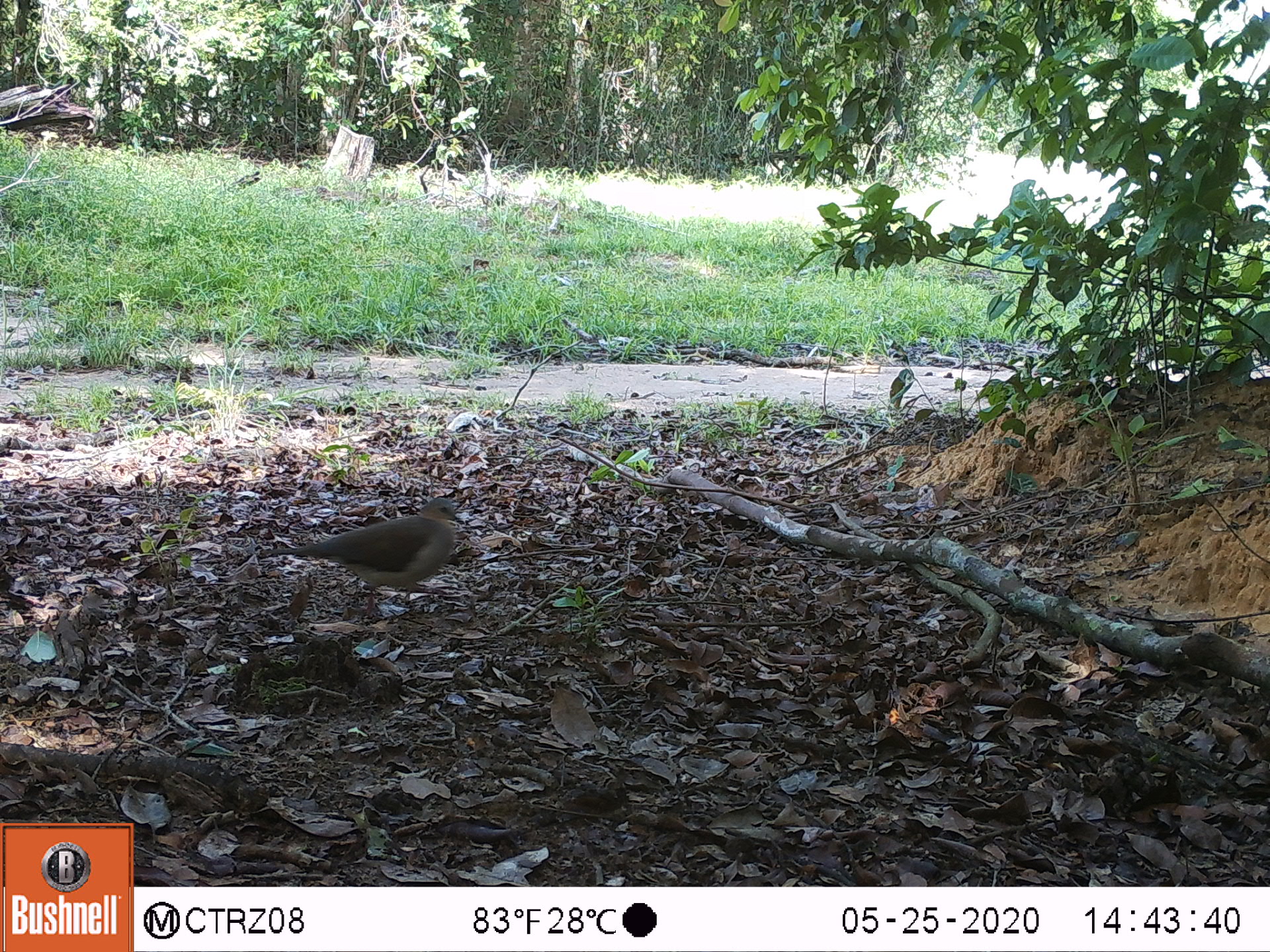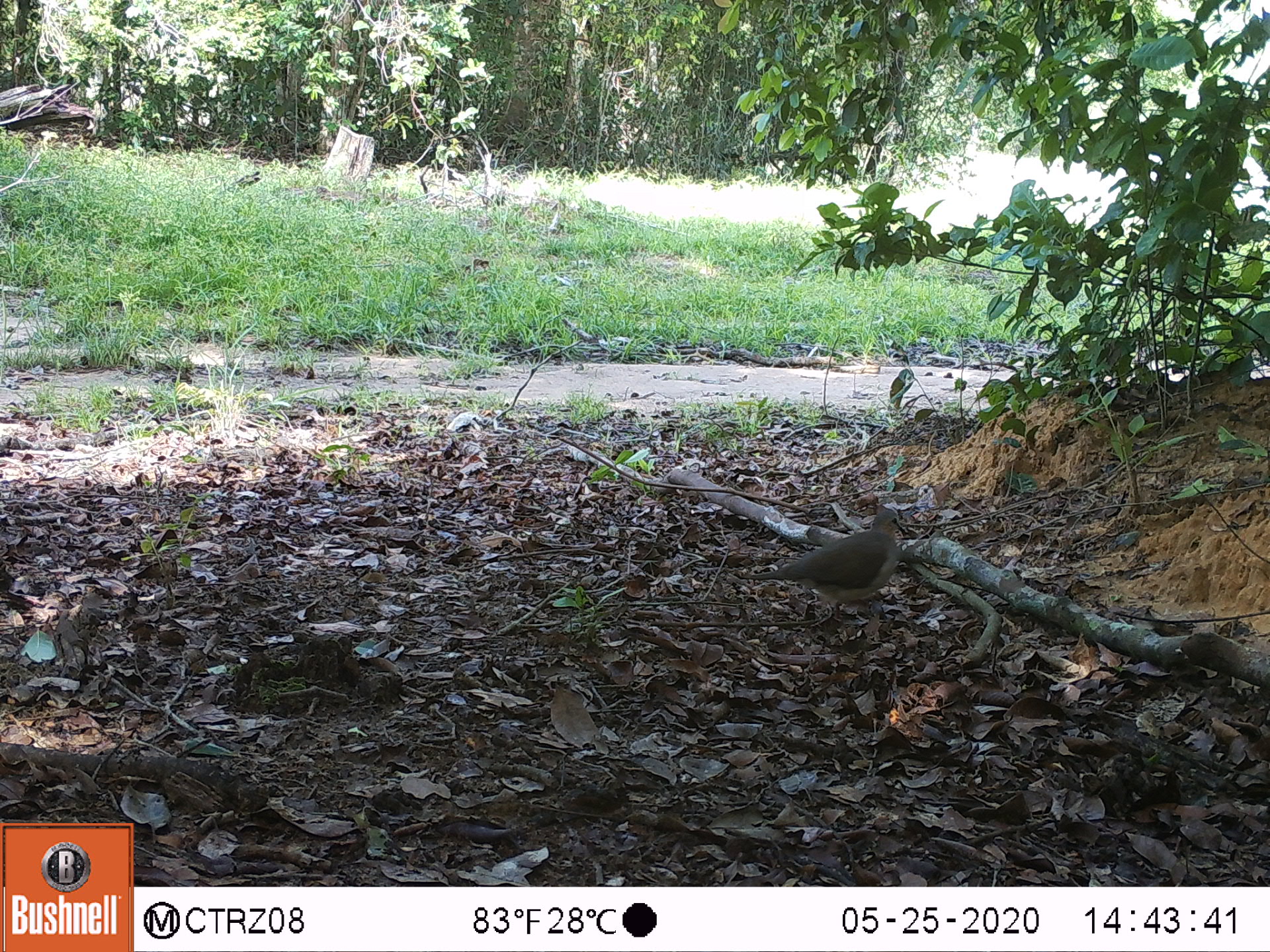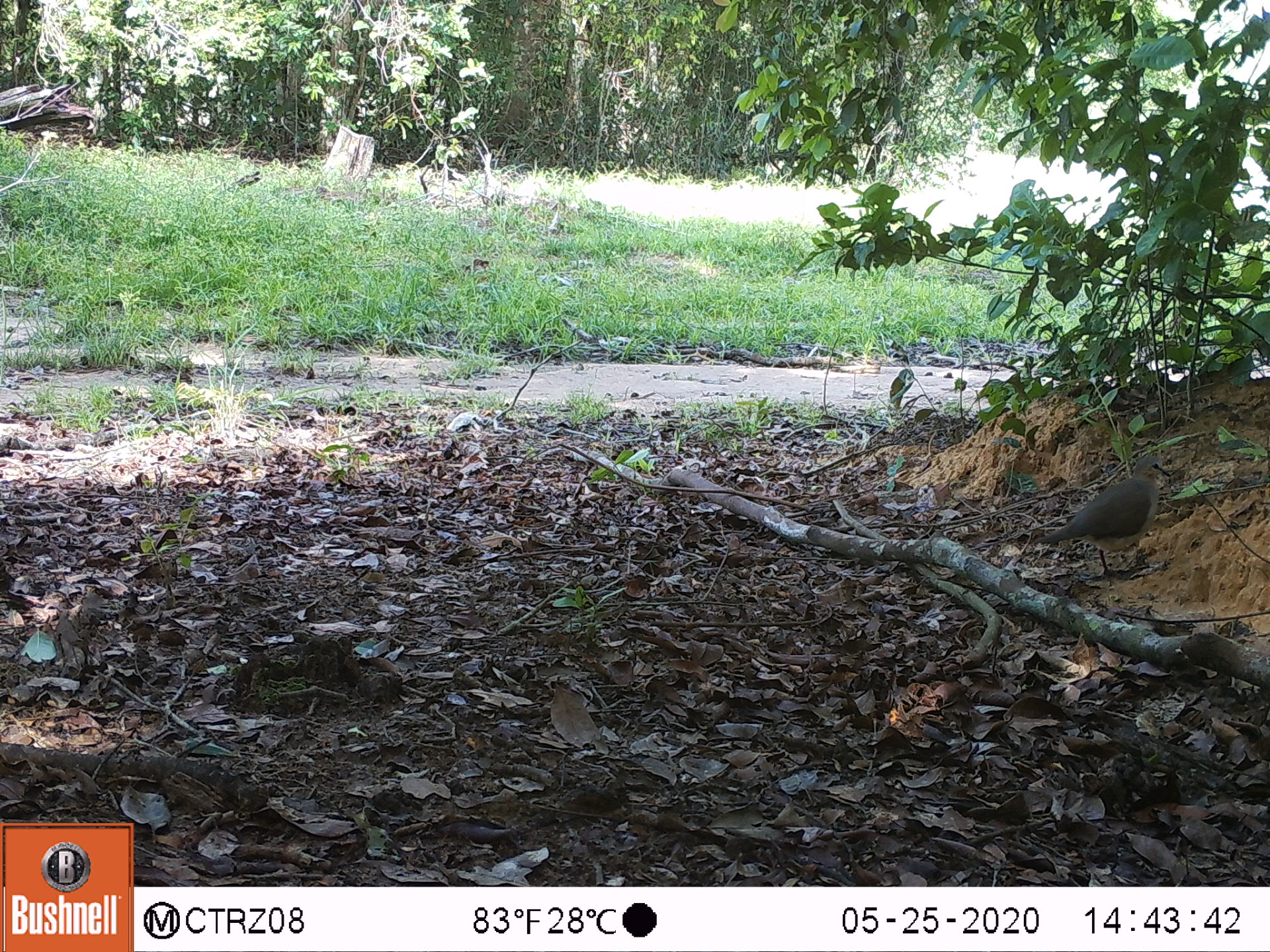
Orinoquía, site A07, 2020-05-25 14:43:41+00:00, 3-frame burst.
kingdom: Animalia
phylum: Chordata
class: Aves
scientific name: Aves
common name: bird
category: unknown bird